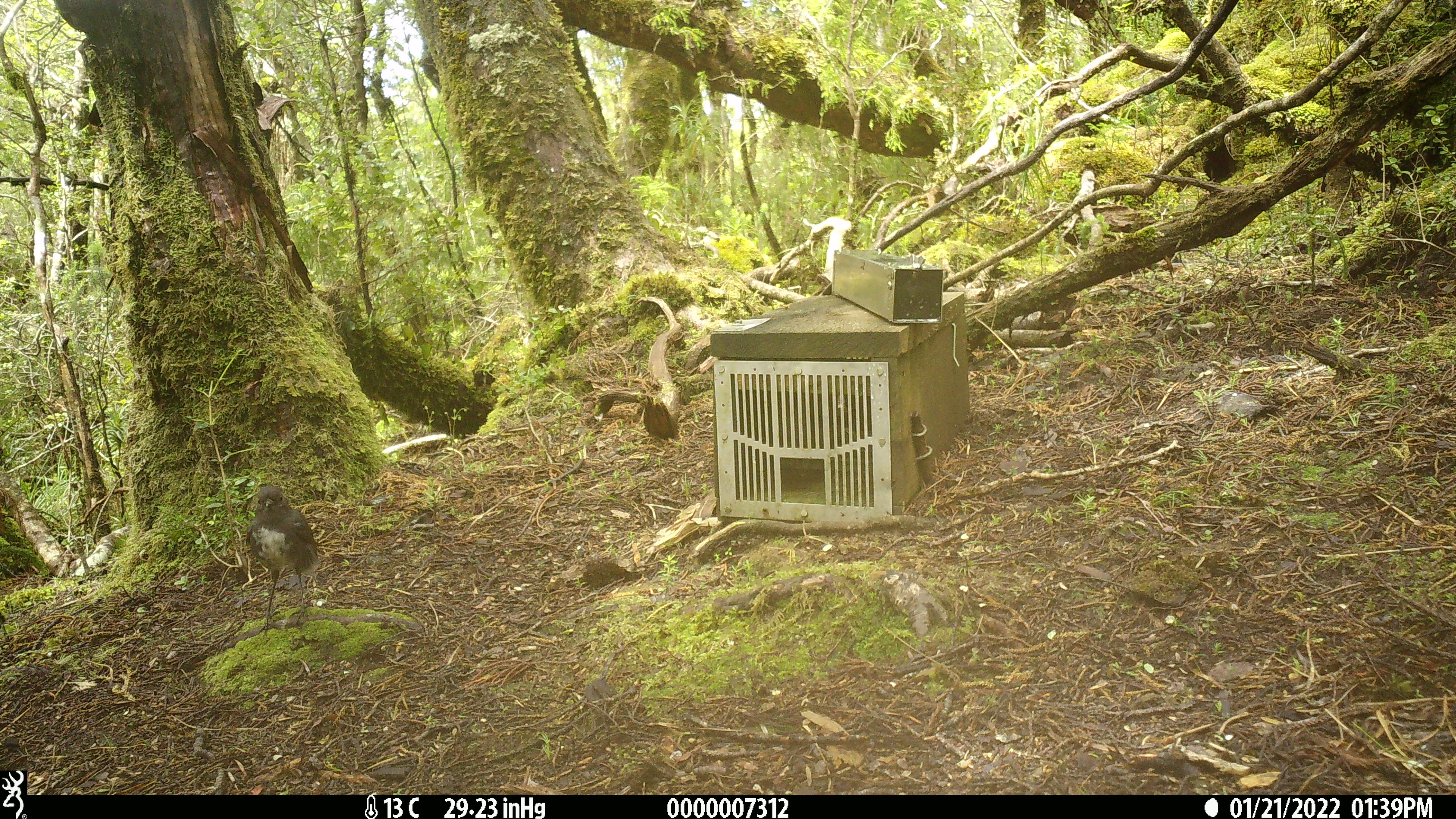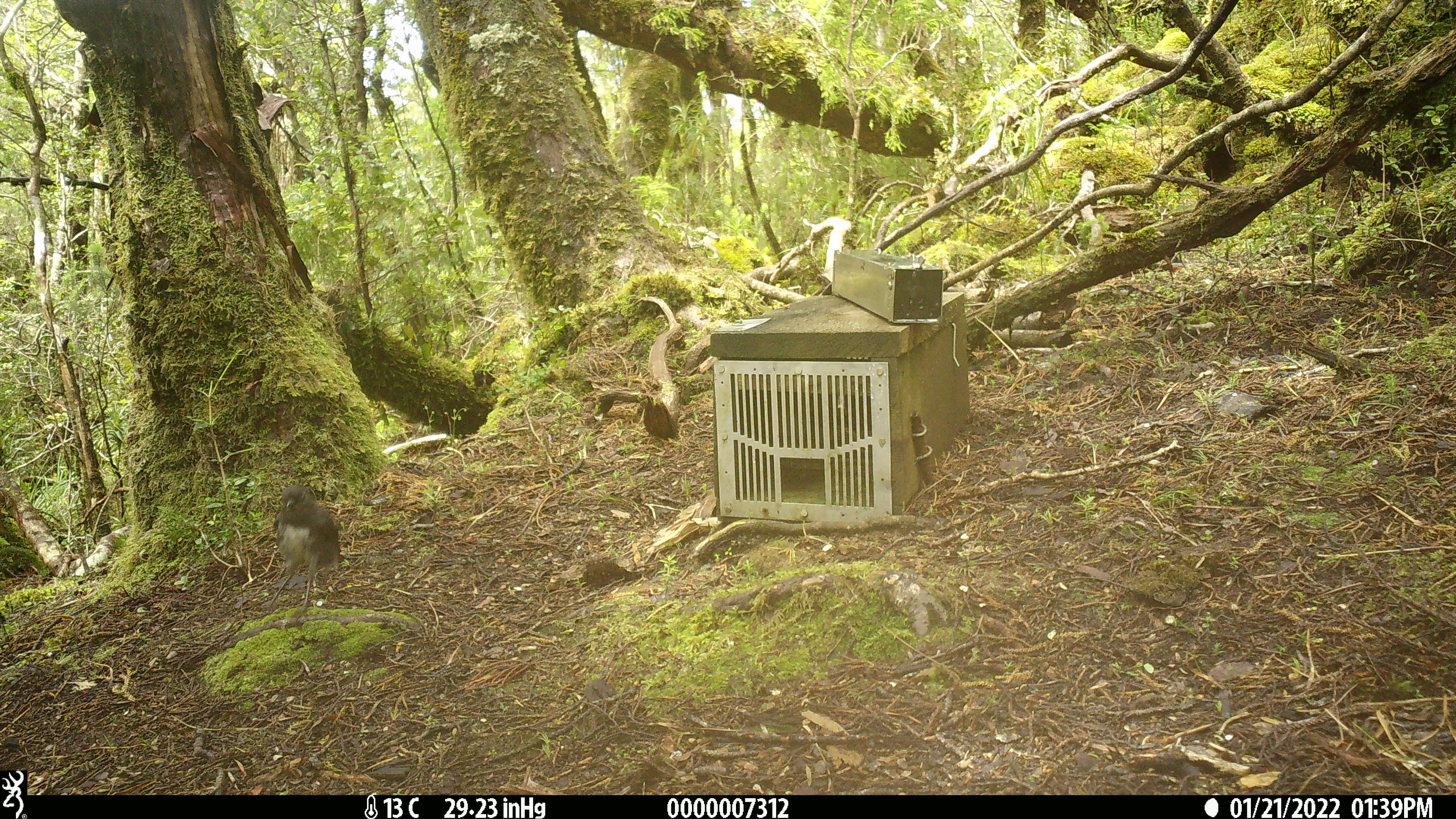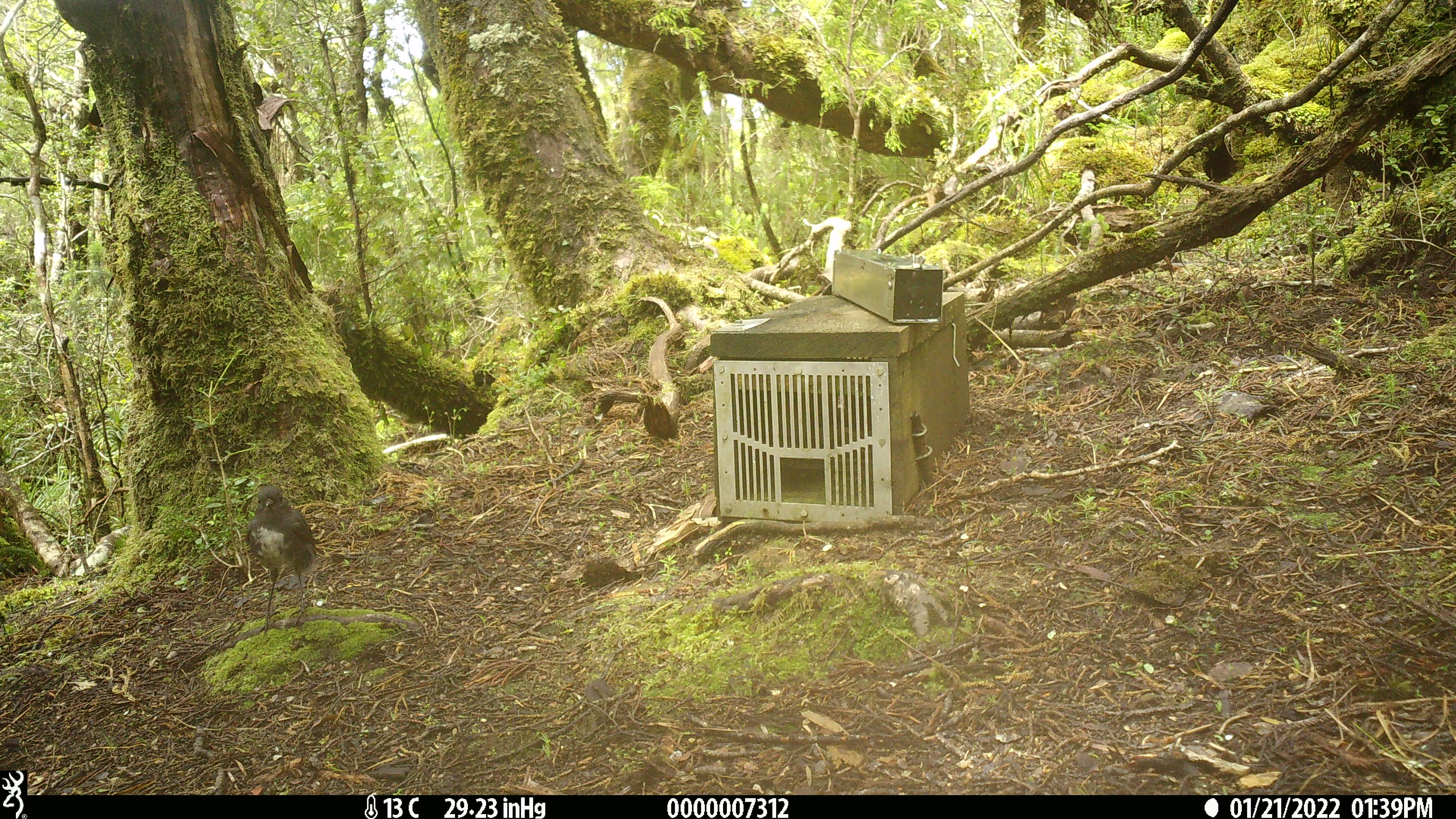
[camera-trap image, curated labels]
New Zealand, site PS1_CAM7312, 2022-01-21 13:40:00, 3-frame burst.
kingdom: Animalia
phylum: Chordata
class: Aves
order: Passeriformes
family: Petroicidae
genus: Petroica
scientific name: Petroica australis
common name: new zealand robin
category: robin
Robin (new zealand robin) (Petroica australis).